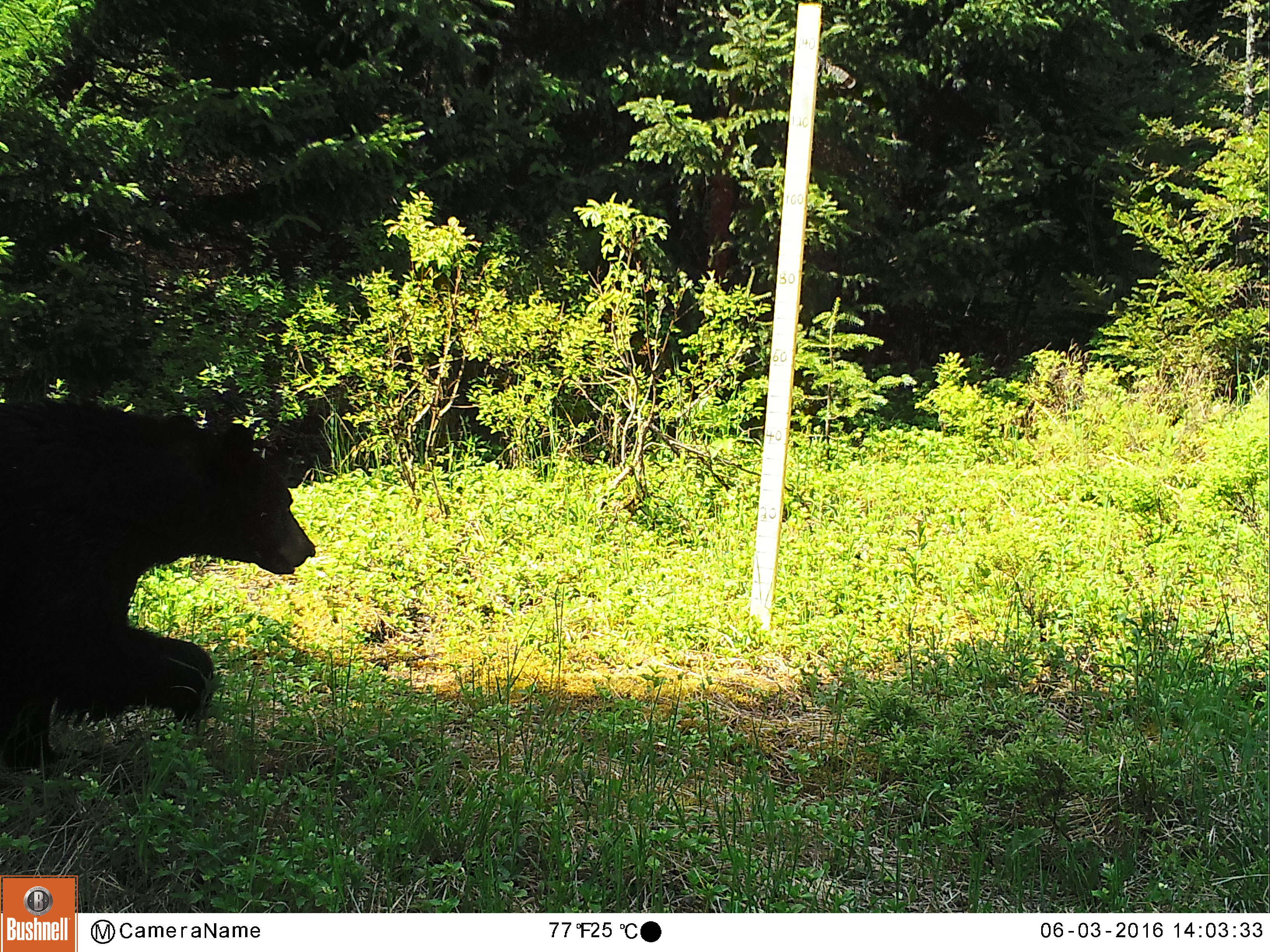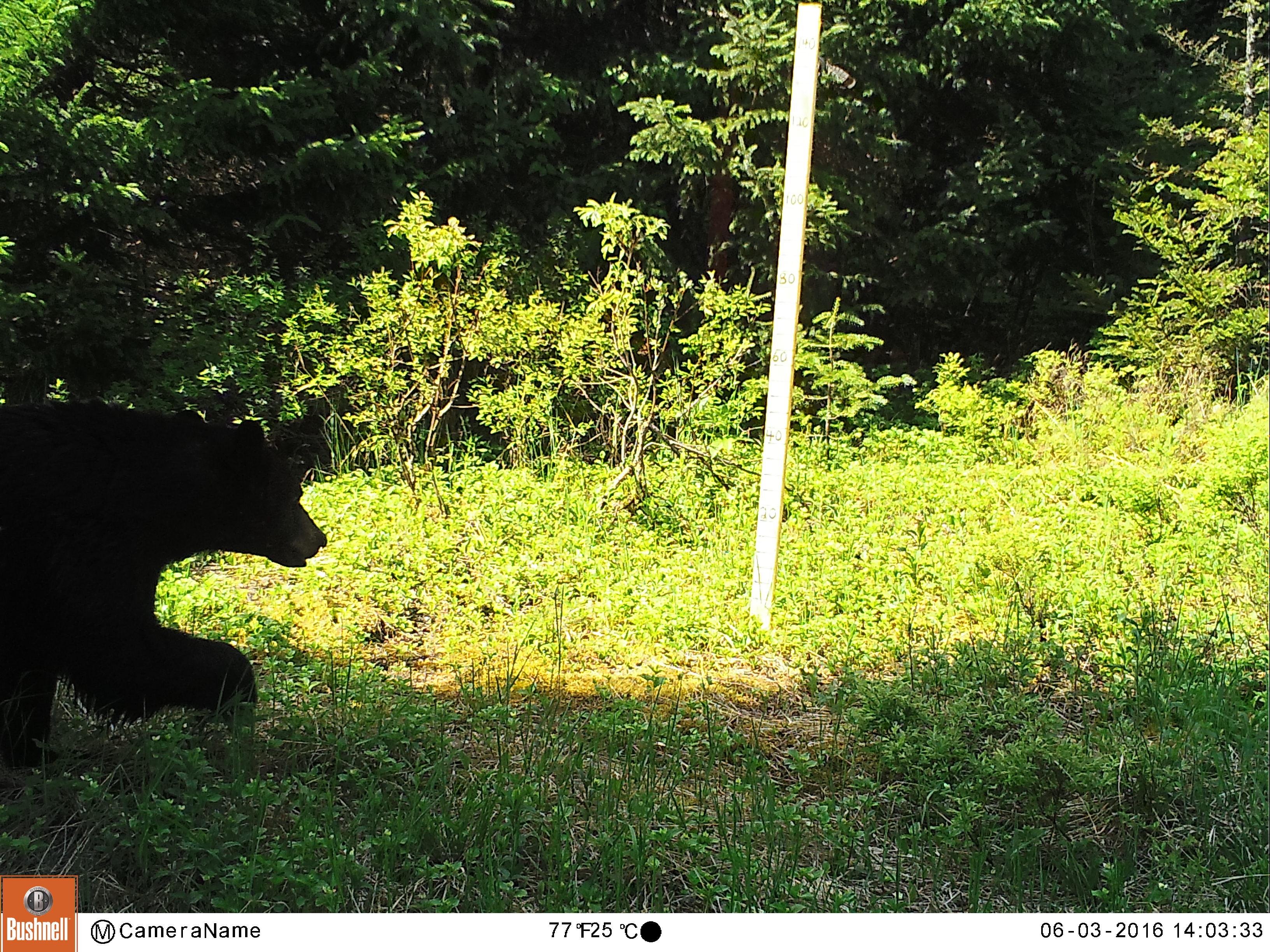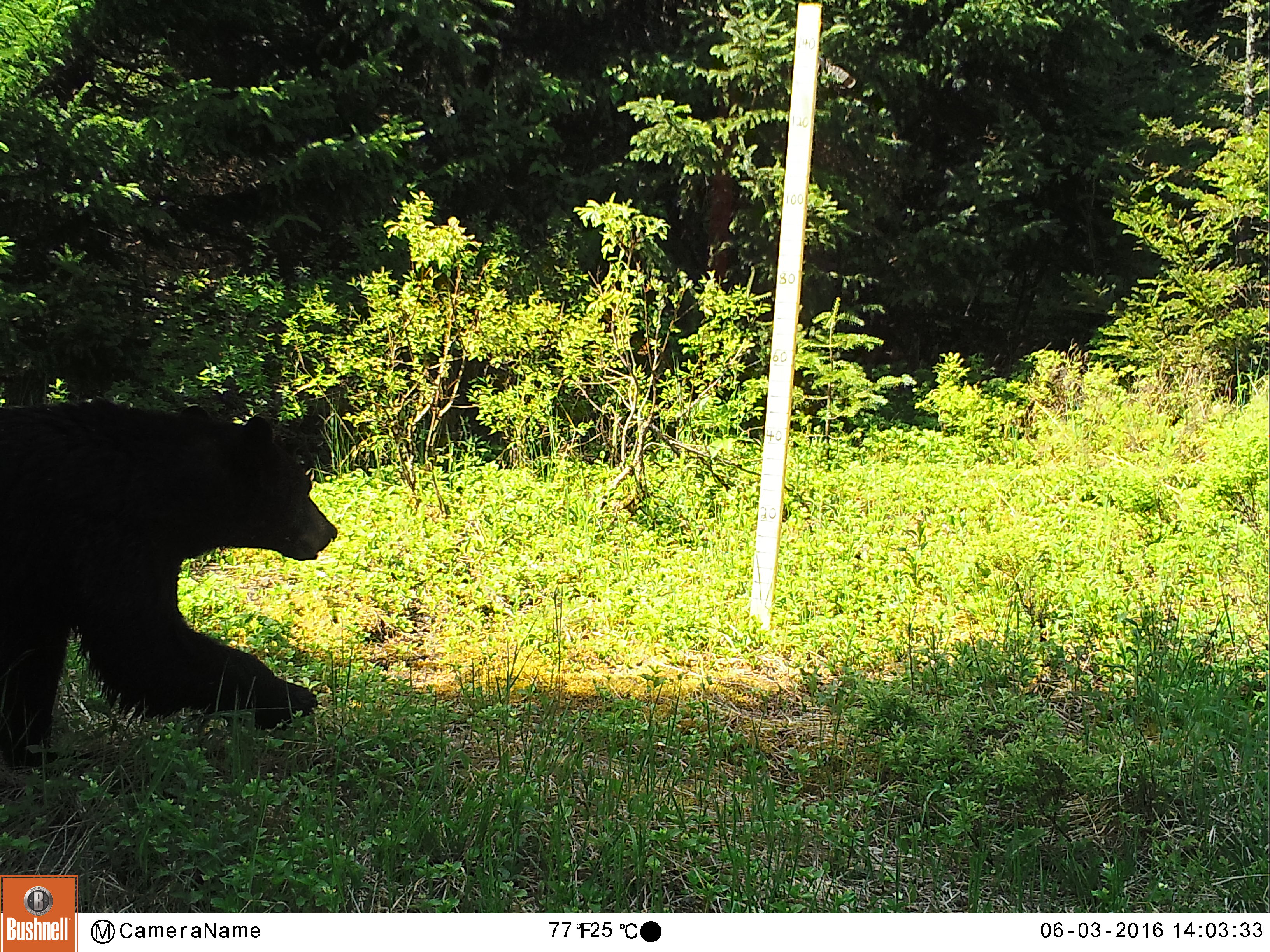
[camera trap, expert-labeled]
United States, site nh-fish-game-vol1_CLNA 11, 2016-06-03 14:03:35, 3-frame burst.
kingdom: Animalia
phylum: Chordata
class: Mammalia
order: Carnivora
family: Ursidae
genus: Ursus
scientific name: Ursus americanus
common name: black bear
Black bear (Ursus americanus).